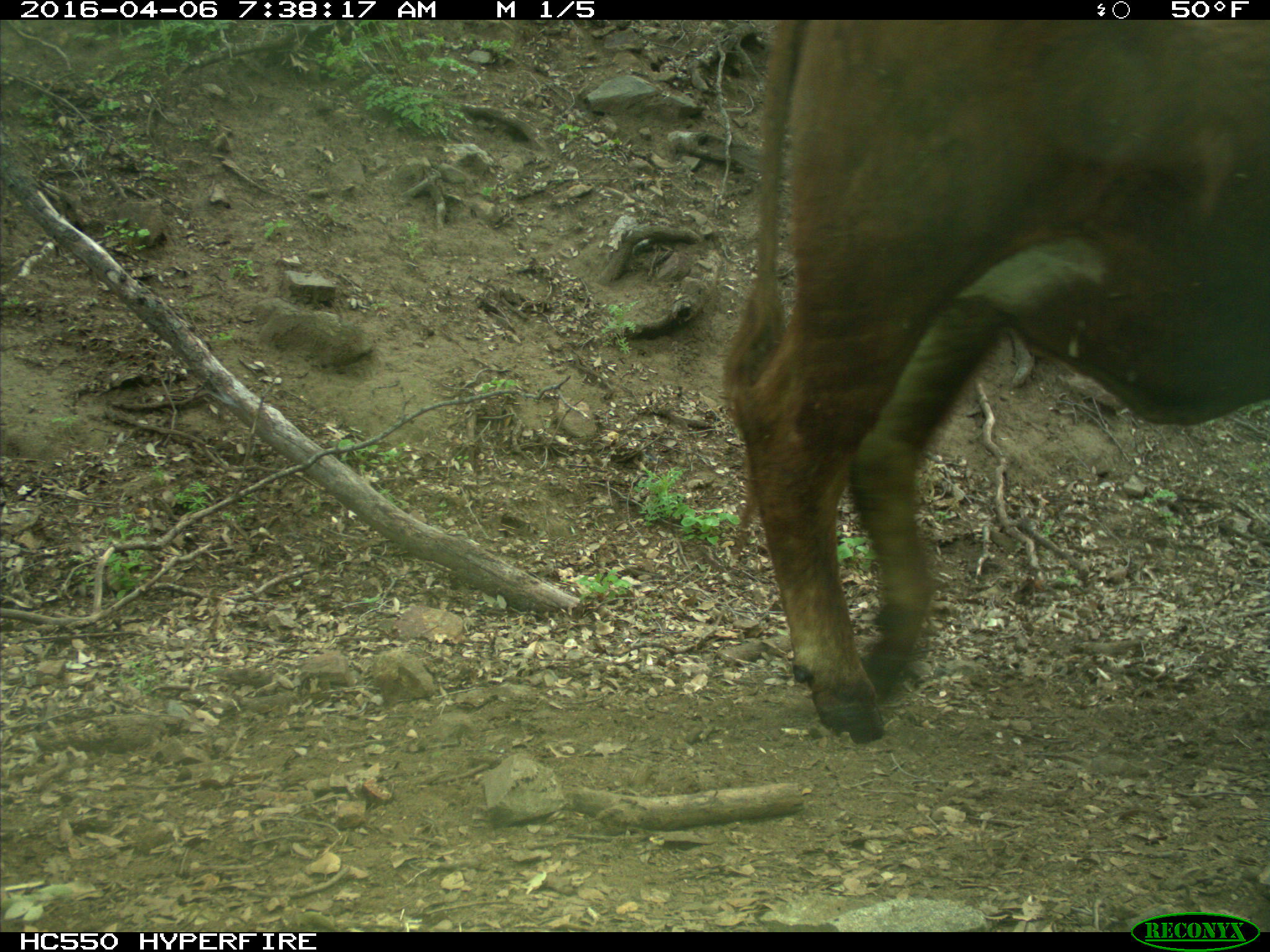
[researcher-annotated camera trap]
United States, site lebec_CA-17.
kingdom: Animalia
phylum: Chordata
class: Mammalia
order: Artiodactyla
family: Bovidae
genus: Bos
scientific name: Bos taurus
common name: domestic cow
Bos taurus (domestic cow).